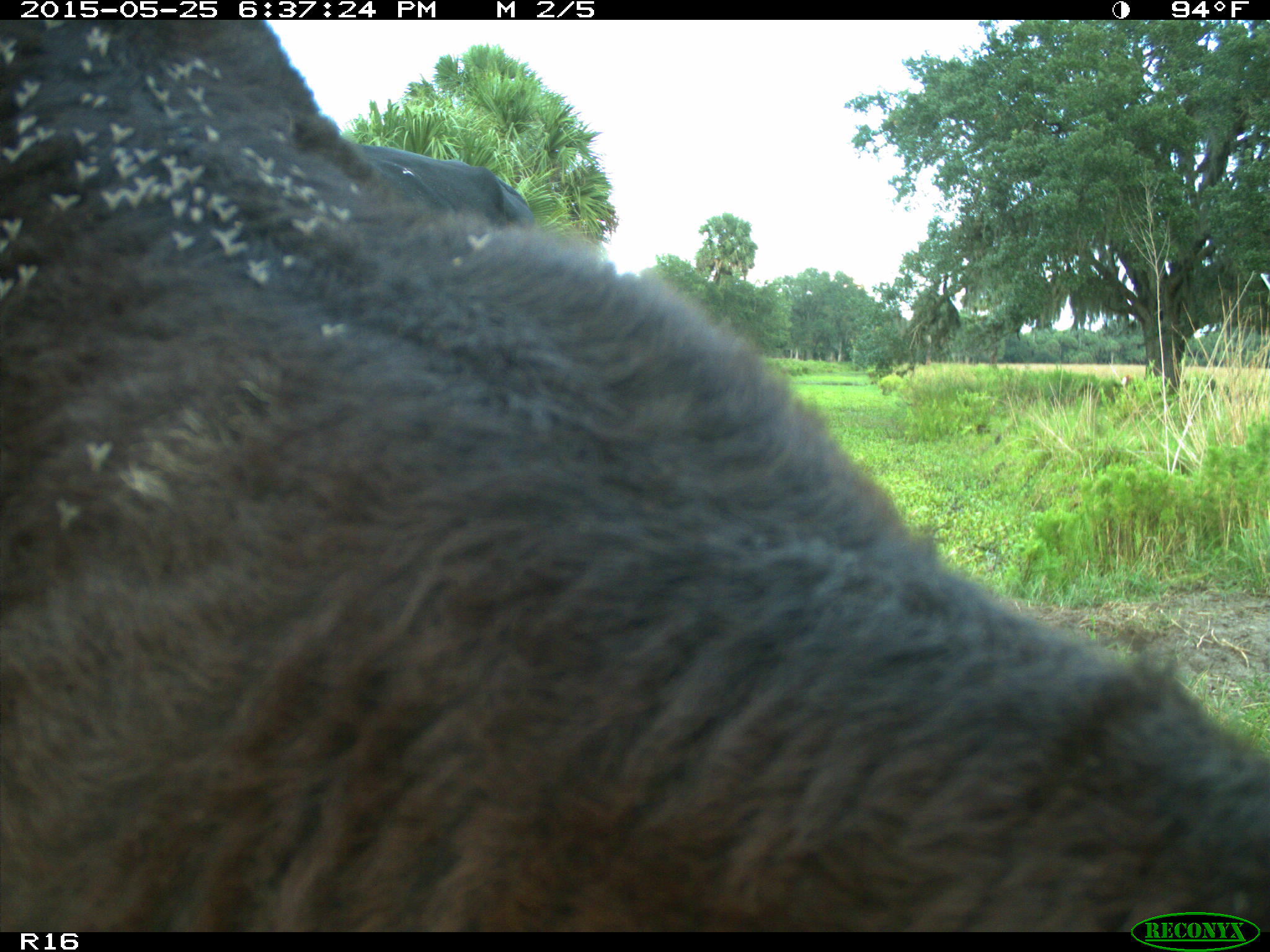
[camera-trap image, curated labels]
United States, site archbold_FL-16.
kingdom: Animalia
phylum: Chordata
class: Mammalia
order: Artiodactyla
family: Bovidae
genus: Bos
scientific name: Bos taurus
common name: domestic cow